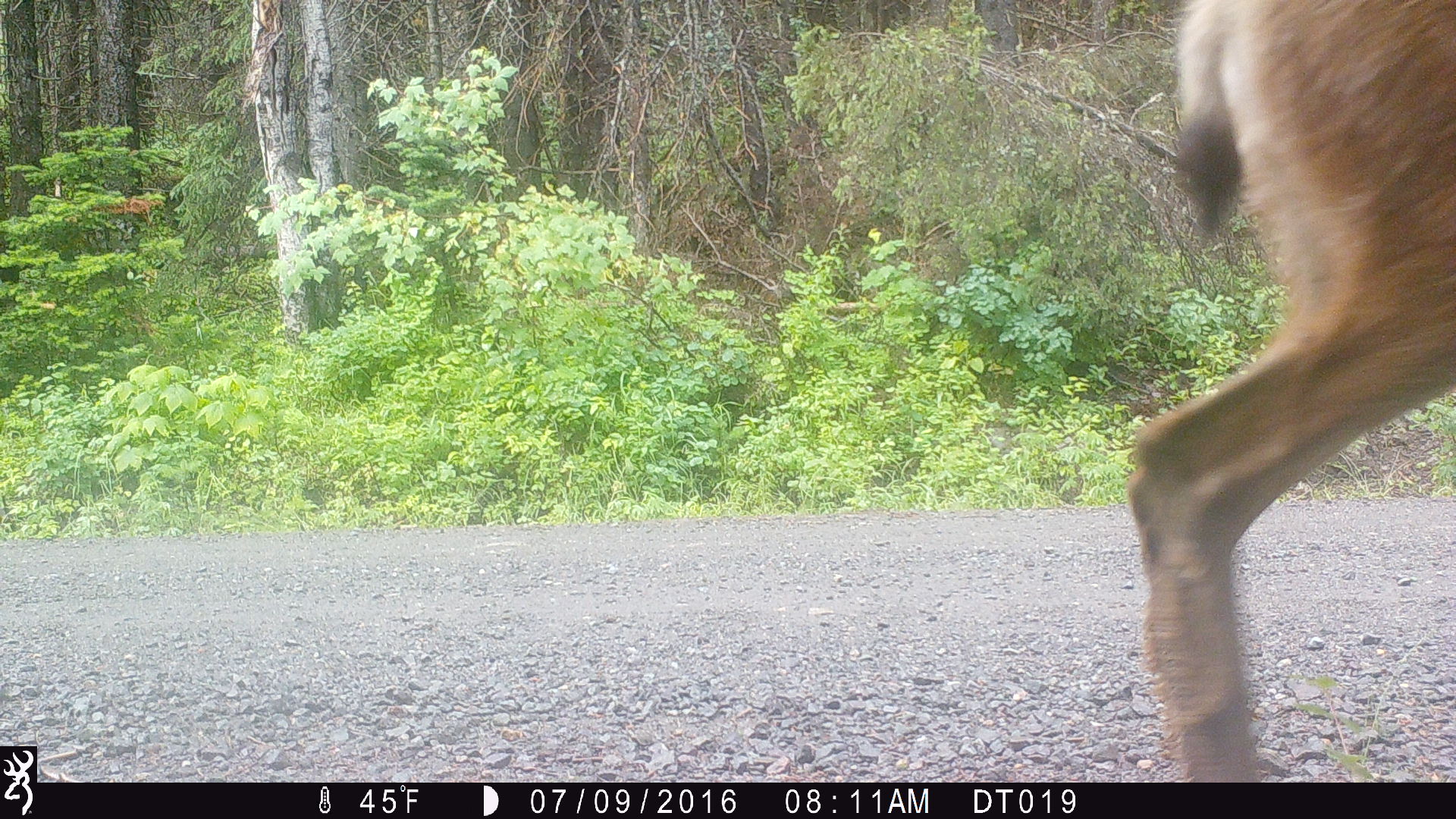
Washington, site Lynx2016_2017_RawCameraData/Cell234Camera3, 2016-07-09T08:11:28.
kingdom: Animalia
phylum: Chordata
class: Mammalia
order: Artiodactyla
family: Cervidae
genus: Odocoileus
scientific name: Odocoileus hemionus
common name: mule deer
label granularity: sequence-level